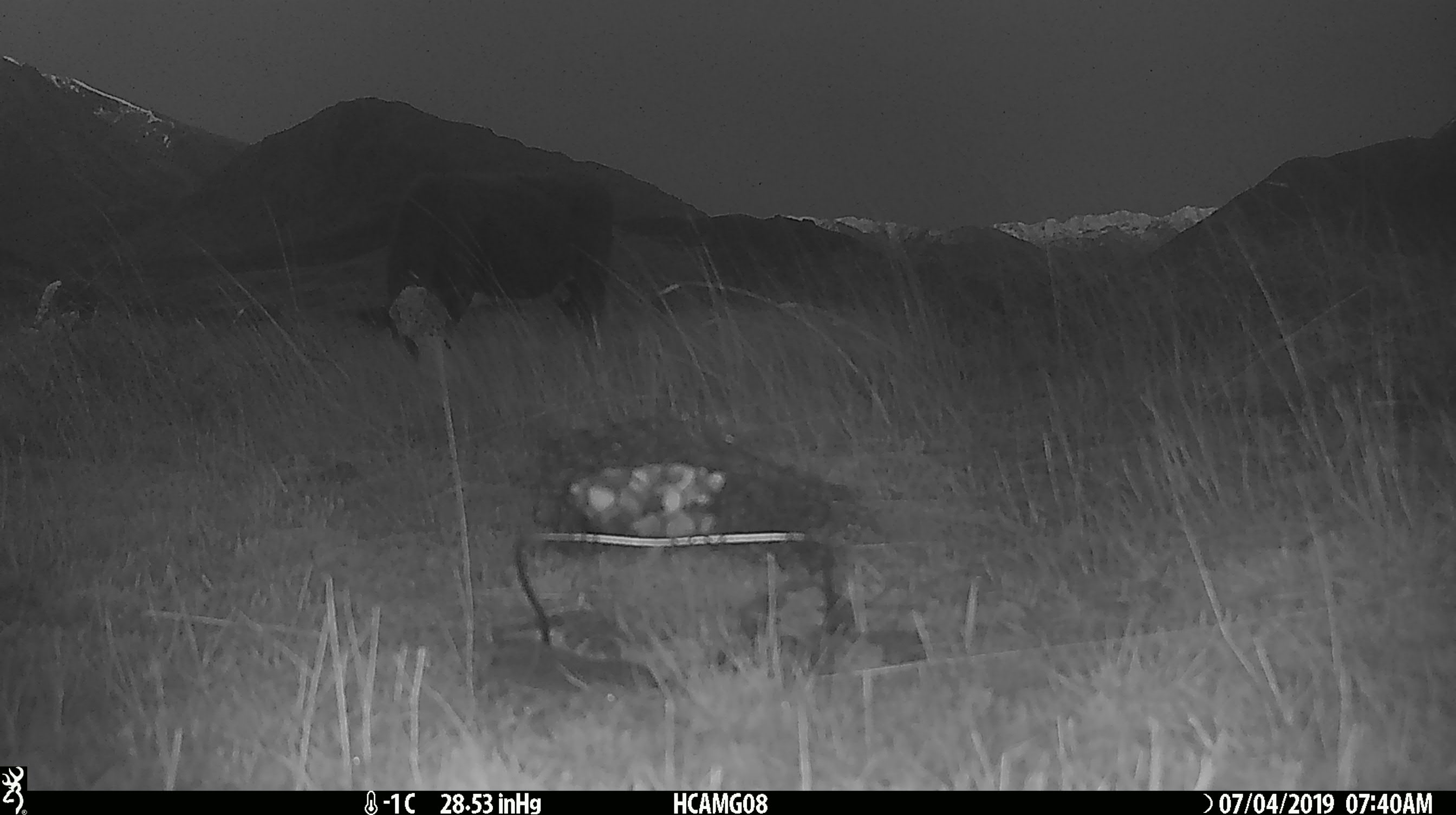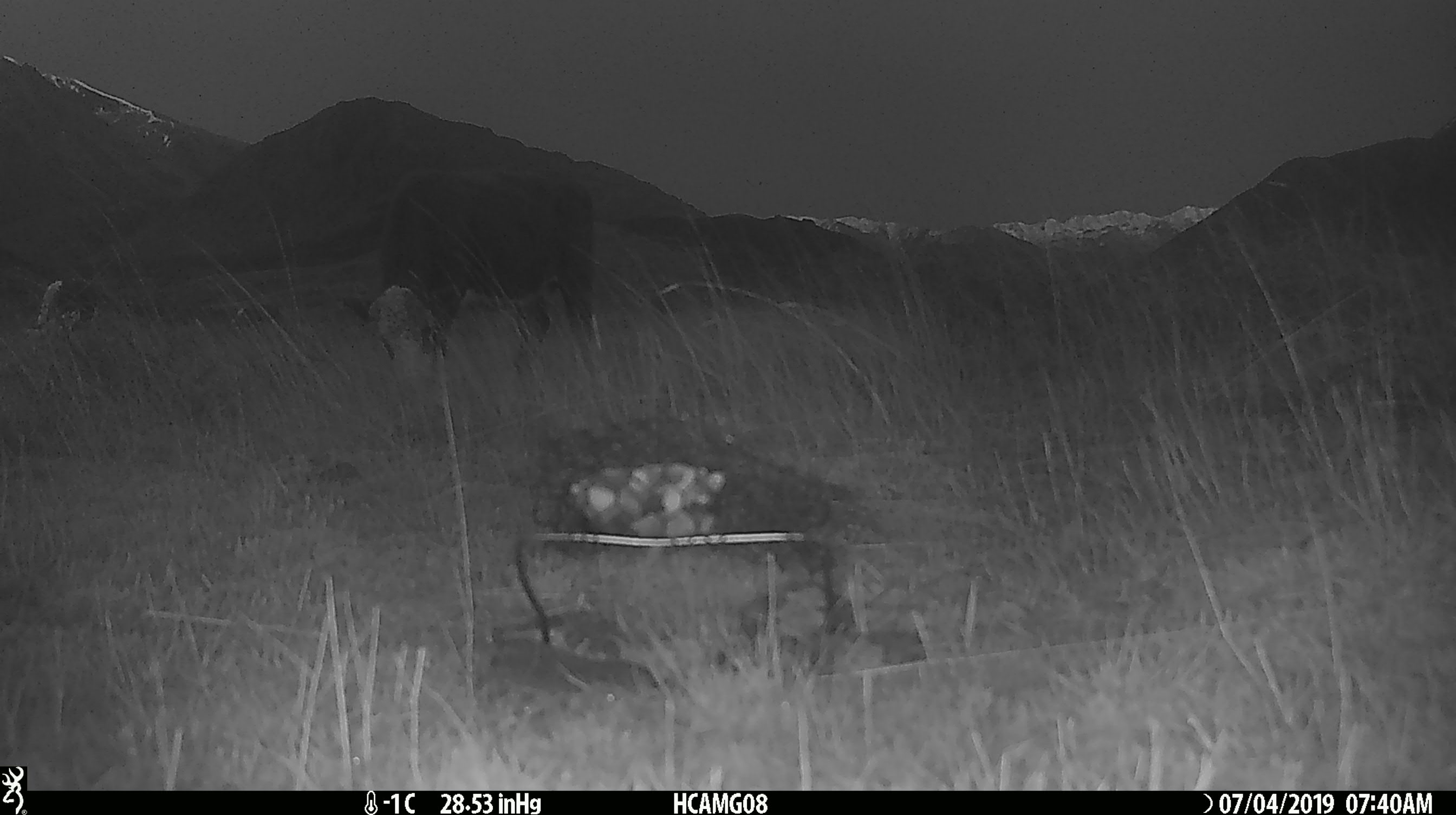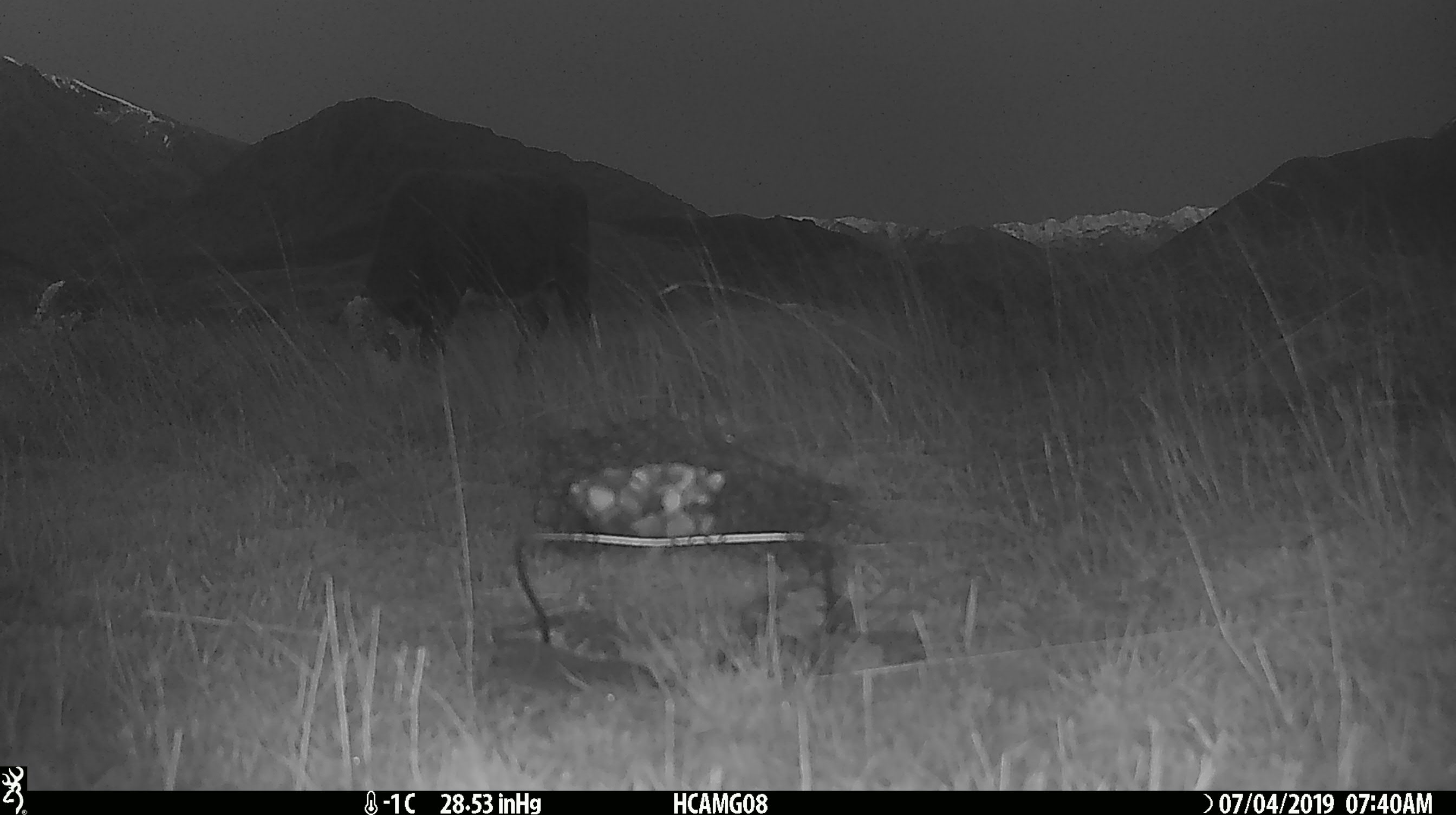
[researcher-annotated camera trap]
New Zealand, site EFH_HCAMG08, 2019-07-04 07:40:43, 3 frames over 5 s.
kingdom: Animalia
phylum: Chordata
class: Mammalia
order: Artiodactyla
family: Bovidae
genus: Bos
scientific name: Bos taurus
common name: domestic cow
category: cow